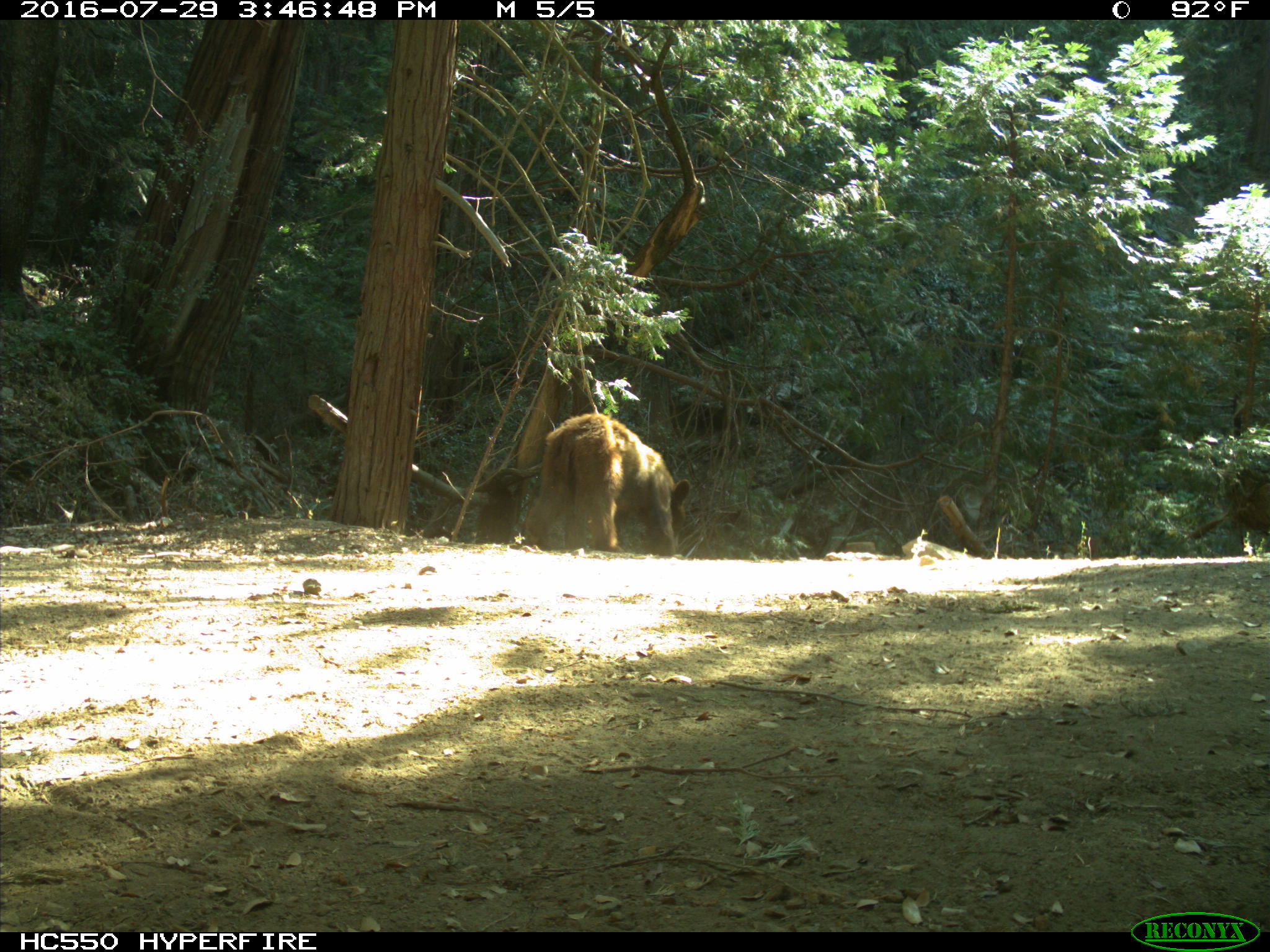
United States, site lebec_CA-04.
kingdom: Animalia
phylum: Chordata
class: Mammalia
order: Carnivora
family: Ursidae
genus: Ursus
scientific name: Ursus americanus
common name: american black bear